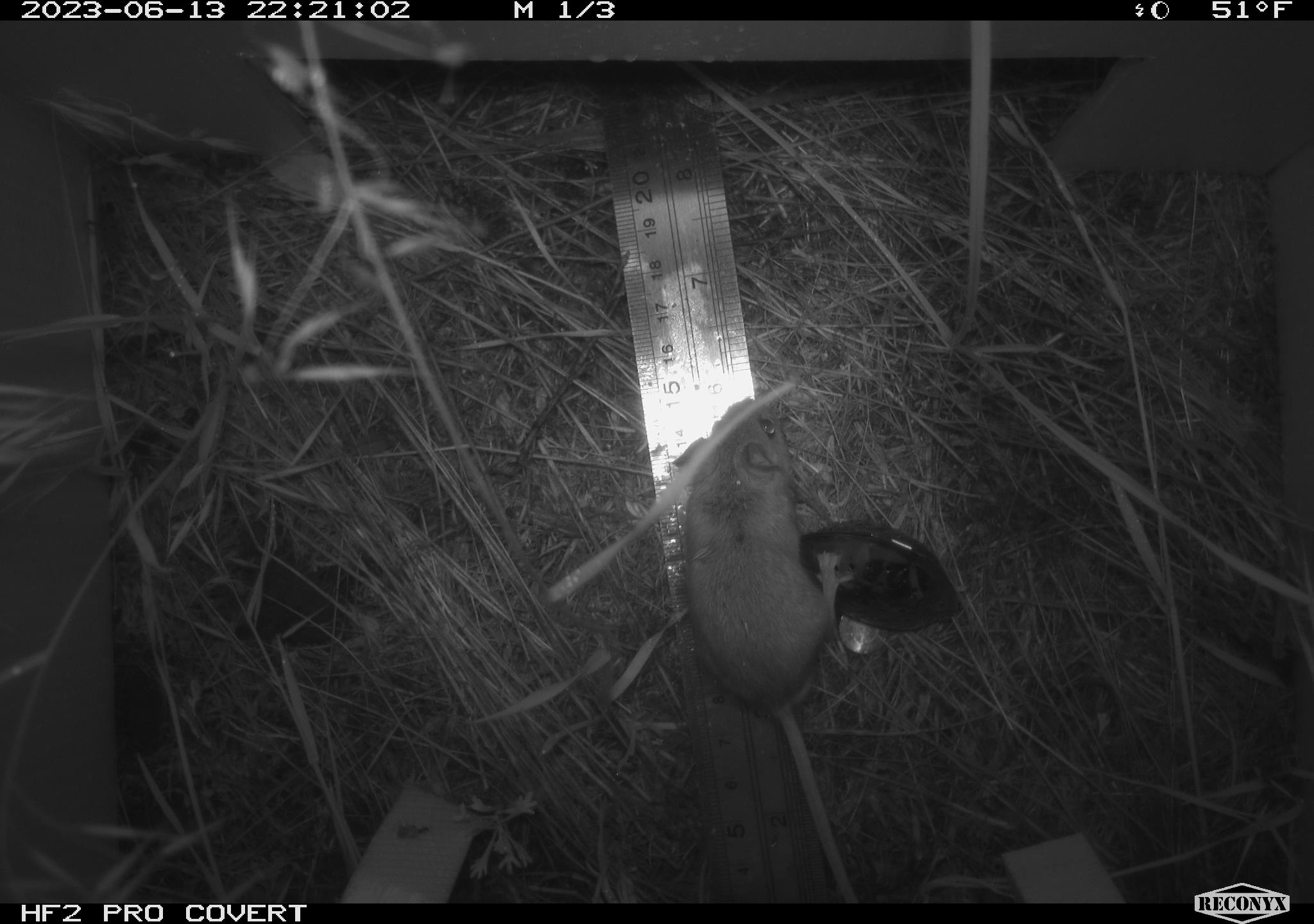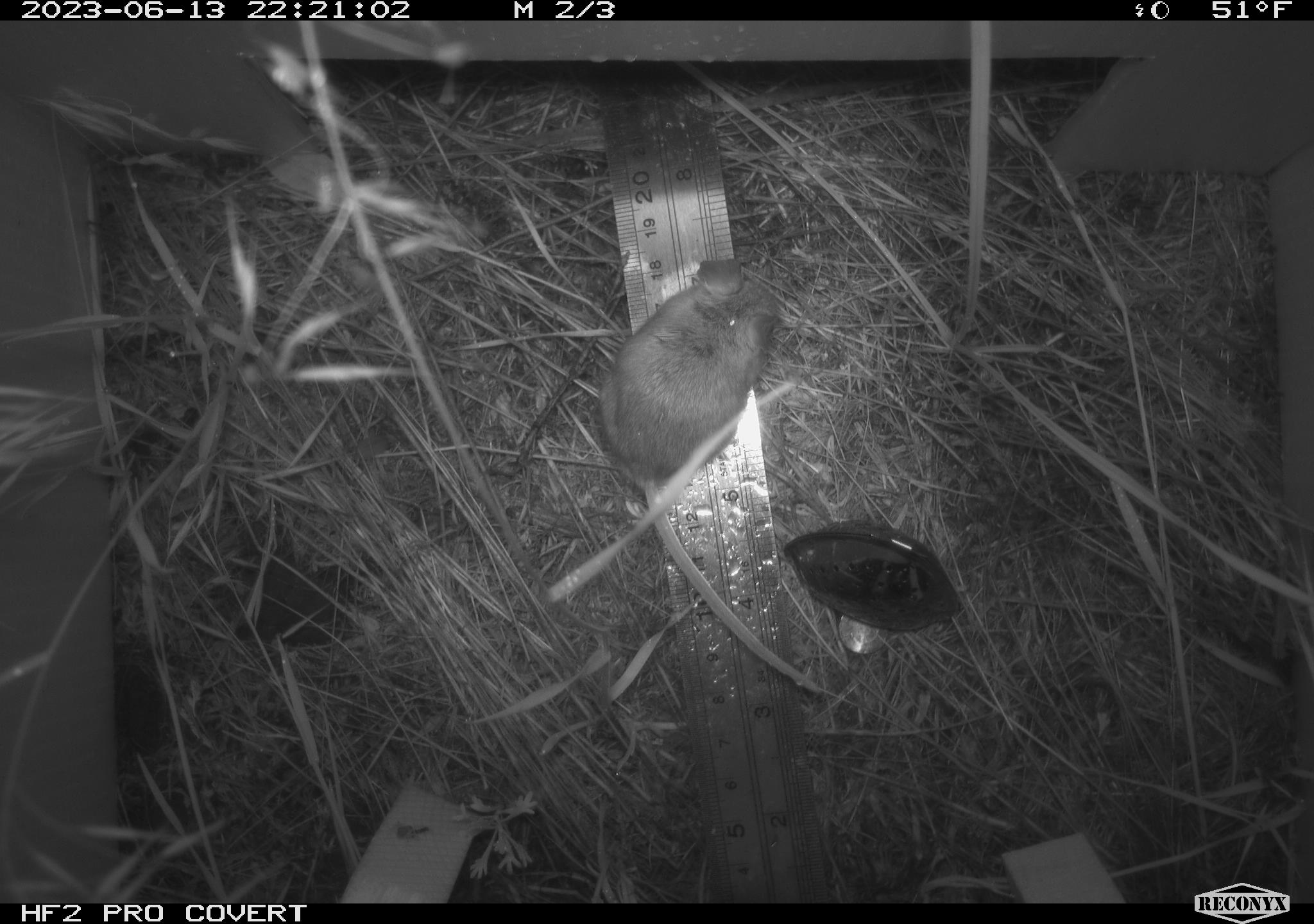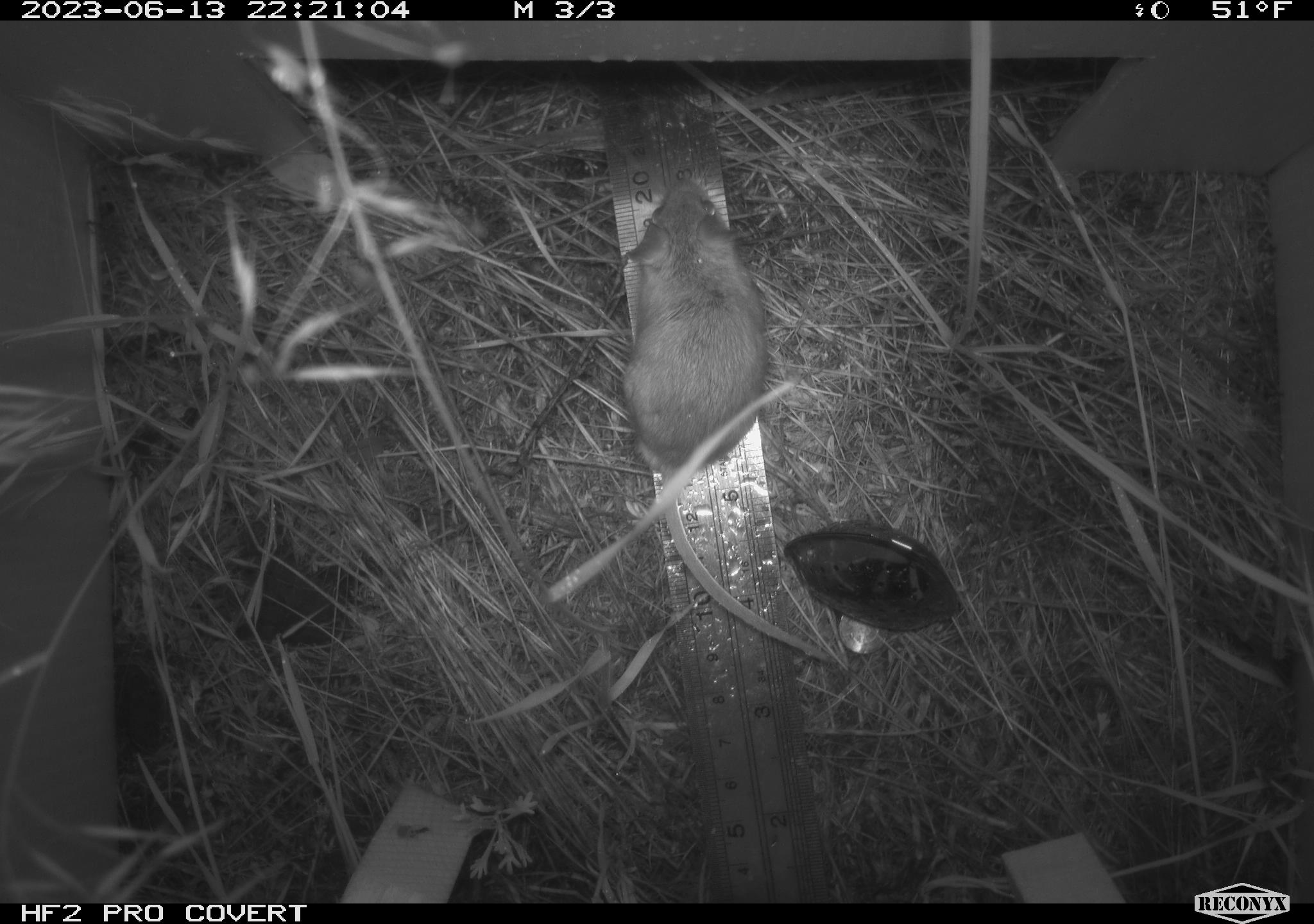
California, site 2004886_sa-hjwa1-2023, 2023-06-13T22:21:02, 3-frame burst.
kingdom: Animalia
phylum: Chordata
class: Mammalia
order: Rodentia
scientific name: Rodentia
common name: mouse species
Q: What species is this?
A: Mouse species (Rodentia).